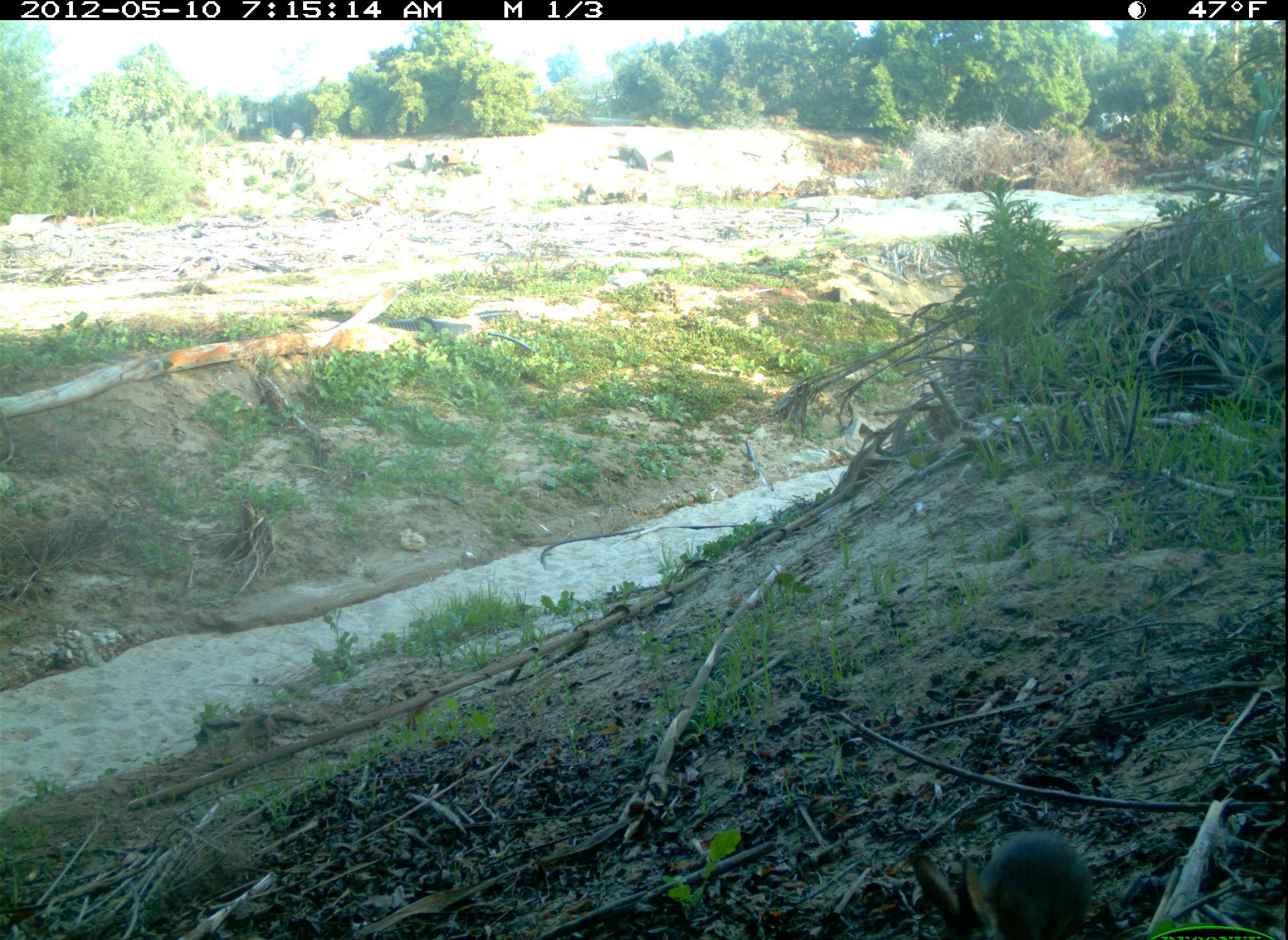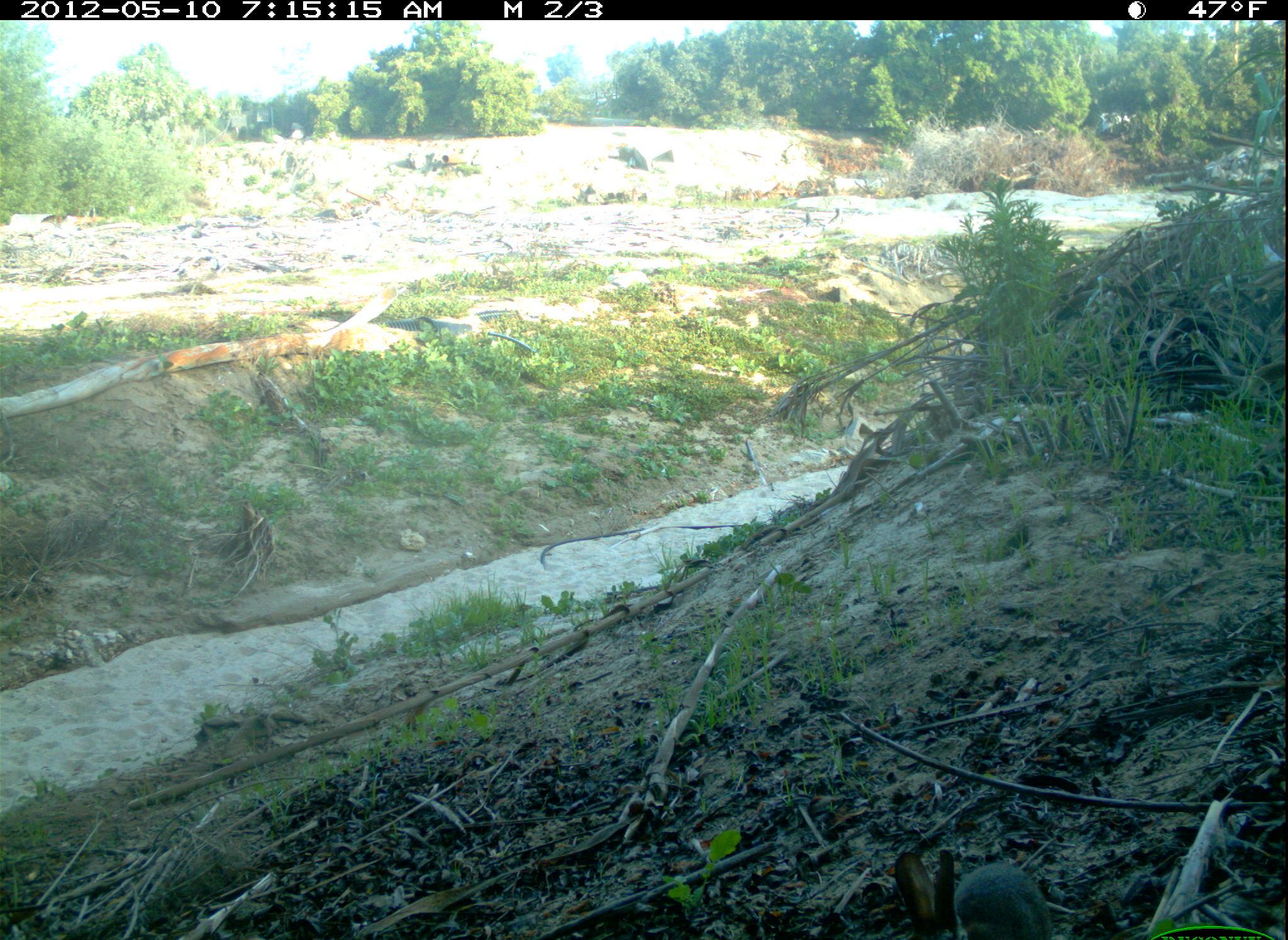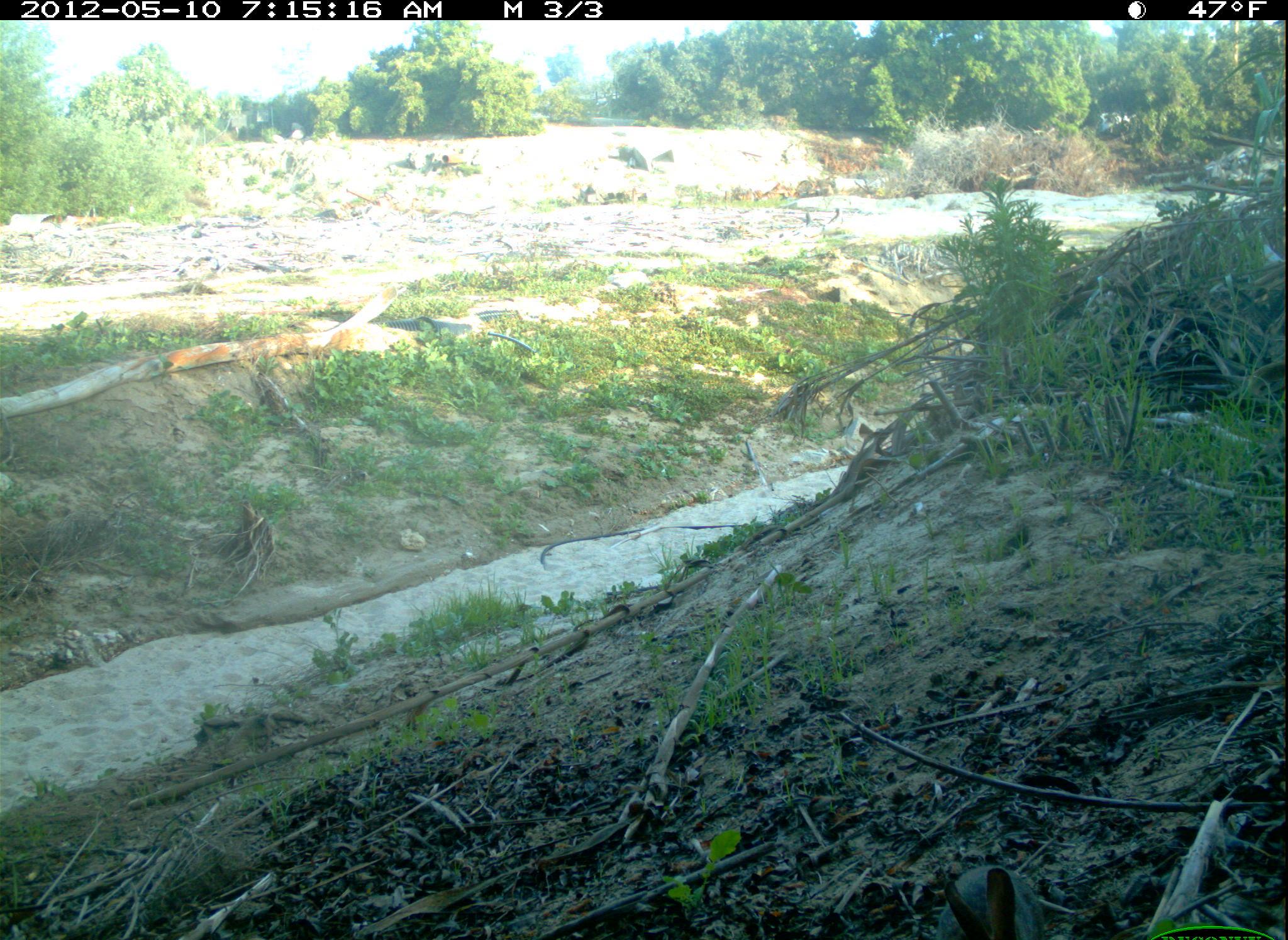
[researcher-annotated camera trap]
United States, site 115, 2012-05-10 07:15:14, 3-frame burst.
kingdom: Animalia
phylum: Chordata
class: Mammalia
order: Lagomorpha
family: Leporidae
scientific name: Leporidae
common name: rabbits and hares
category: rabbit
Rabbit (rabbits and hares) (Leporidae).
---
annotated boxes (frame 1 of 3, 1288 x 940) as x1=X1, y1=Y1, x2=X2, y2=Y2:
rabbit: x1=879, y1=804, x2=1121, y2=940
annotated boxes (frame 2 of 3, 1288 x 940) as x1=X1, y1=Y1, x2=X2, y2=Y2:
rabbit: x1=877, y1=827, x2=1078, y2=940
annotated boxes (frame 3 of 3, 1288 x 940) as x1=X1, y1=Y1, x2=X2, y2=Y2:
rabbit: x1=923, y1=859, x2=1053, y2=940